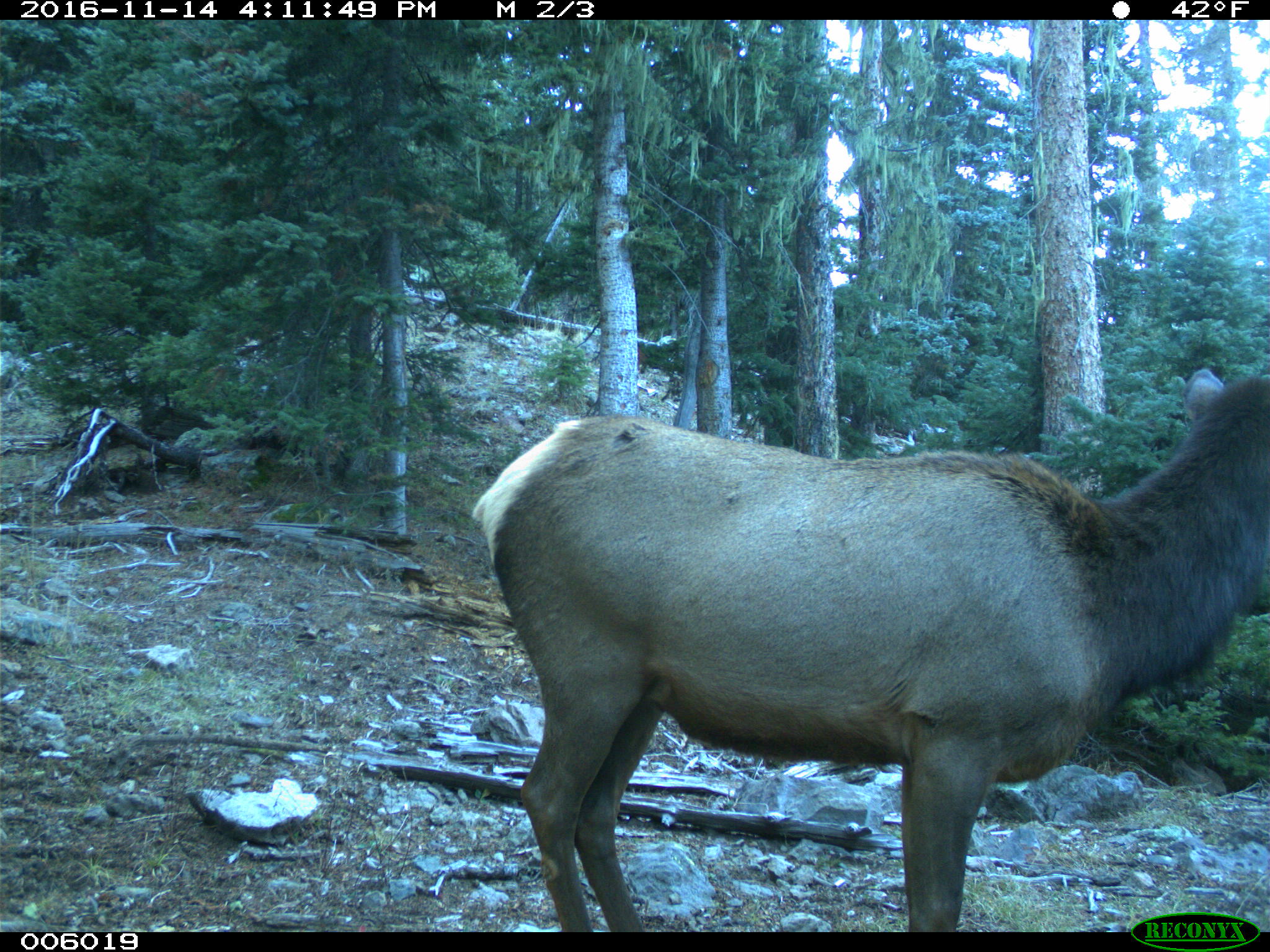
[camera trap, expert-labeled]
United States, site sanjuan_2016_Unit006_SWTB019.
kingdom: Animalia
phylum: Chordata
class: Mammalia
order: Artiodactyla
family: Cervidae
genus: Cervus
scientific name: Cervus elaphus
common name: red deer